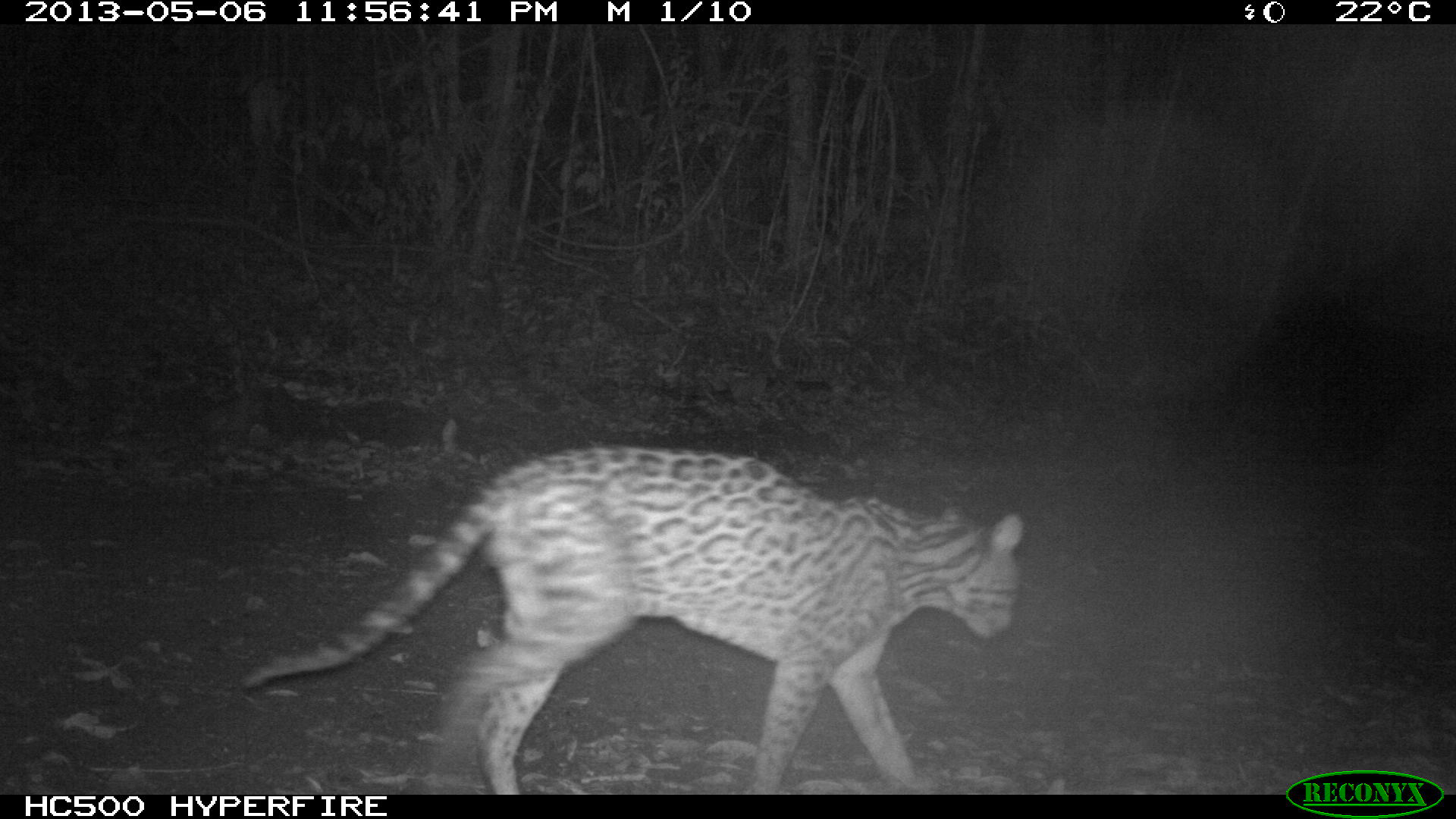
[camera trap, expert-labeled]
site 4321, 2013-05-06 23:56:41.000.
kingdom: Animalia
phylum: Chordata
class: Mammalia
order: Carnivora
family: Felidae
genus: Leopardus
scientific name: Leopardus pardalis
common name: ocelot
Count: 1.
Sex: male.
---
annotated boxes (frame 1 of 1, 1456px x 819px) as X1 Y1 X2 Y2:
leopardus pardalis: 237 443 1025 795